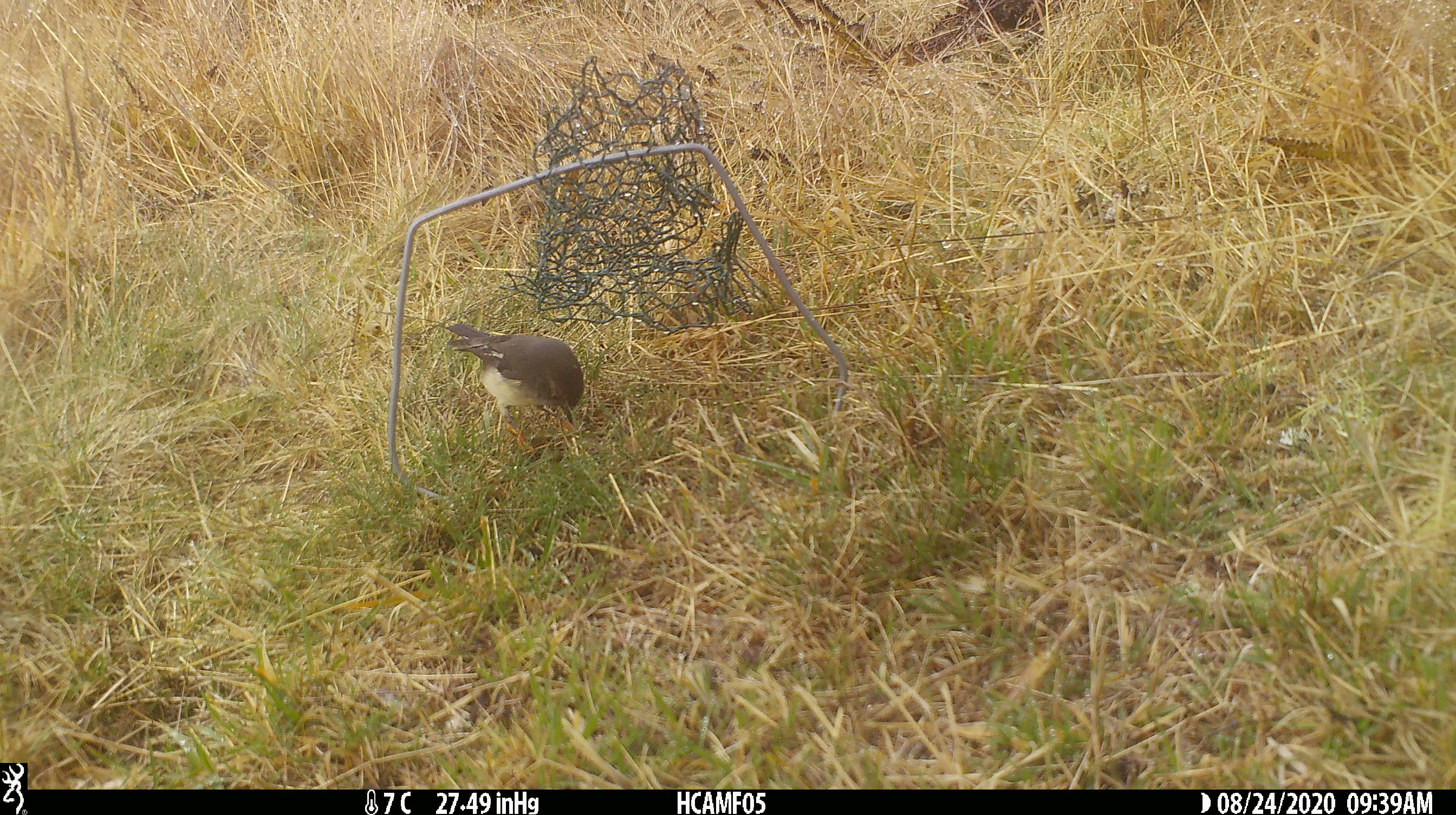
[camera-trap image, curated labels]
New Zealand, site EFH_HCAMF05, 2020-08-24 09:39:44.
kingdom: Animalia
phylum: Chordata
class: Aves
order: Passeriformes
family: Petroicidae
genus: Petroica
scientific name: Petroica macrocephala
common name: tomtit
Tomtit (Petroica macrocephala).